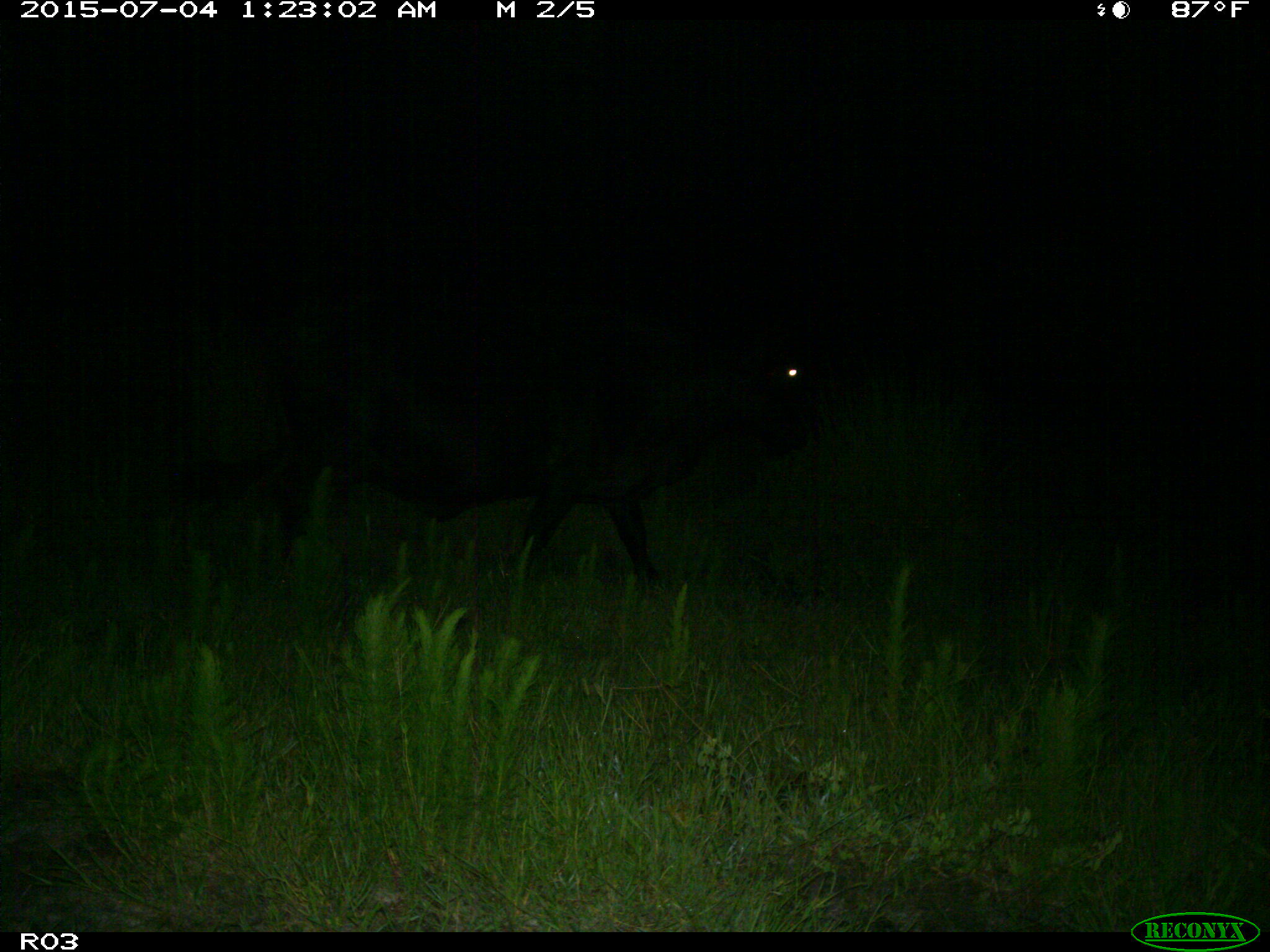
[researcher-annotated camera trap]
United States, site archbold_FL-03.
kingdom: Animalia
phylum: Chordata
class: Mammalia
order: Artiodactyla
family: Bovidae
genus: Bos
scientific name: Bos taurus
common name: domestic cow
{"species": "Bos taurus (domestic cow)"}